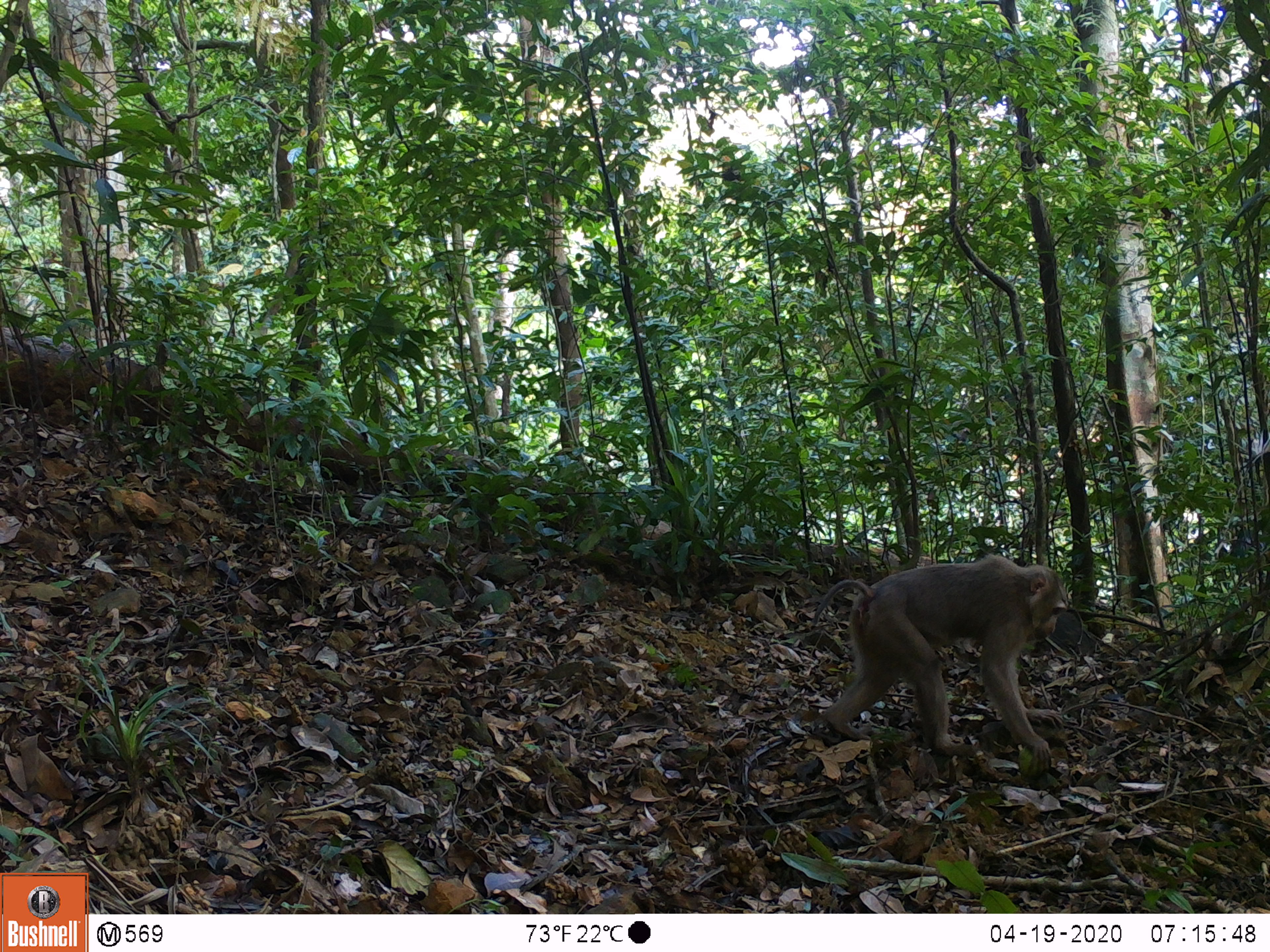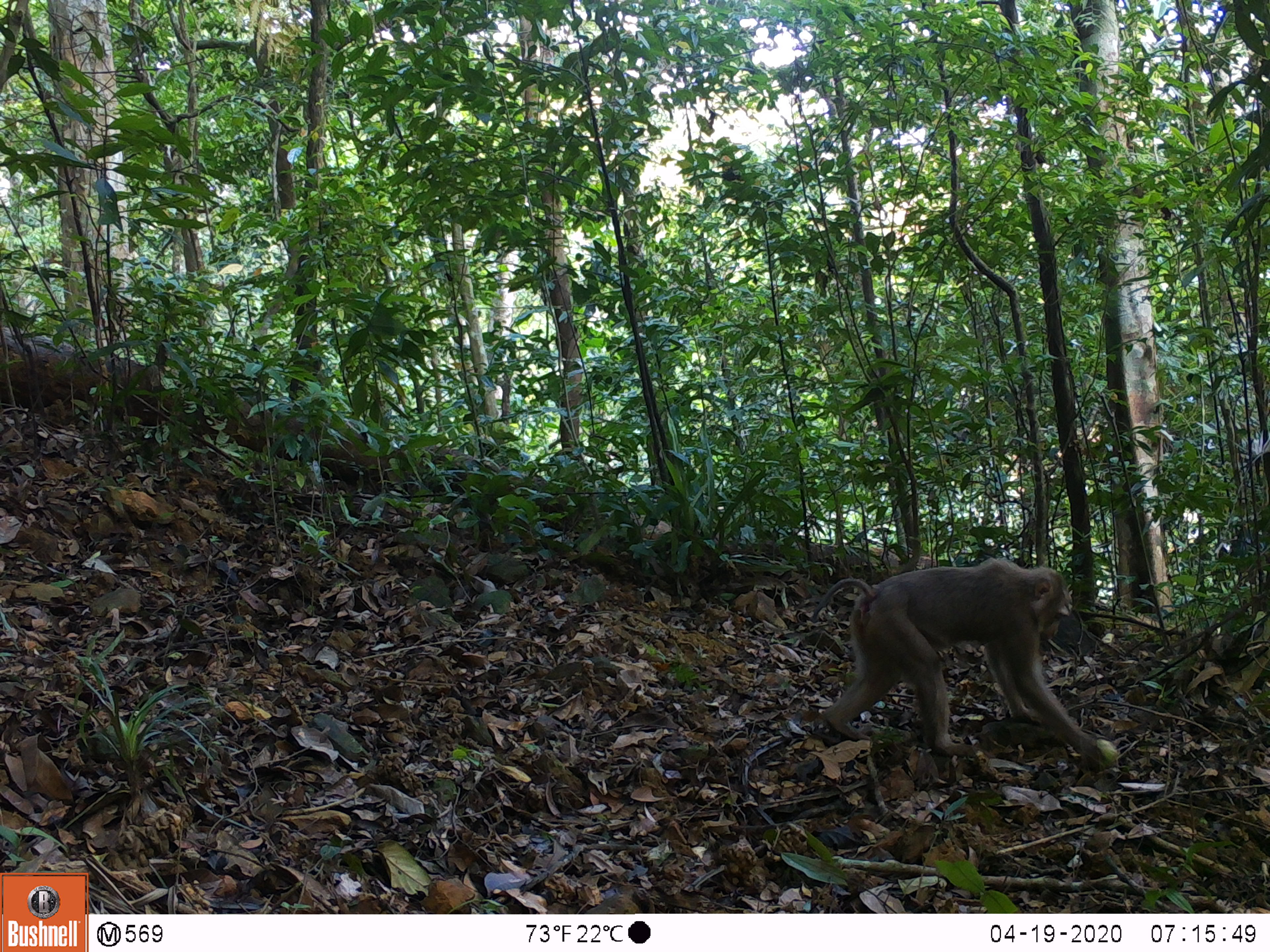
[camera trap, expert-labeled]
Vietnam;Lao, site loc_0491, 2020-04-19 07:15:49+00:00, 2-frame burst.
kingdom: Animalia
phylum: Chordata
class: Mammalia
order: Primates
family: Cercopithecidae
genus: Macaca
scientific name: Macaca nemestrina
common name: pig-tailed macaque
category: pig tailed macaque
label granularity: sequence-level